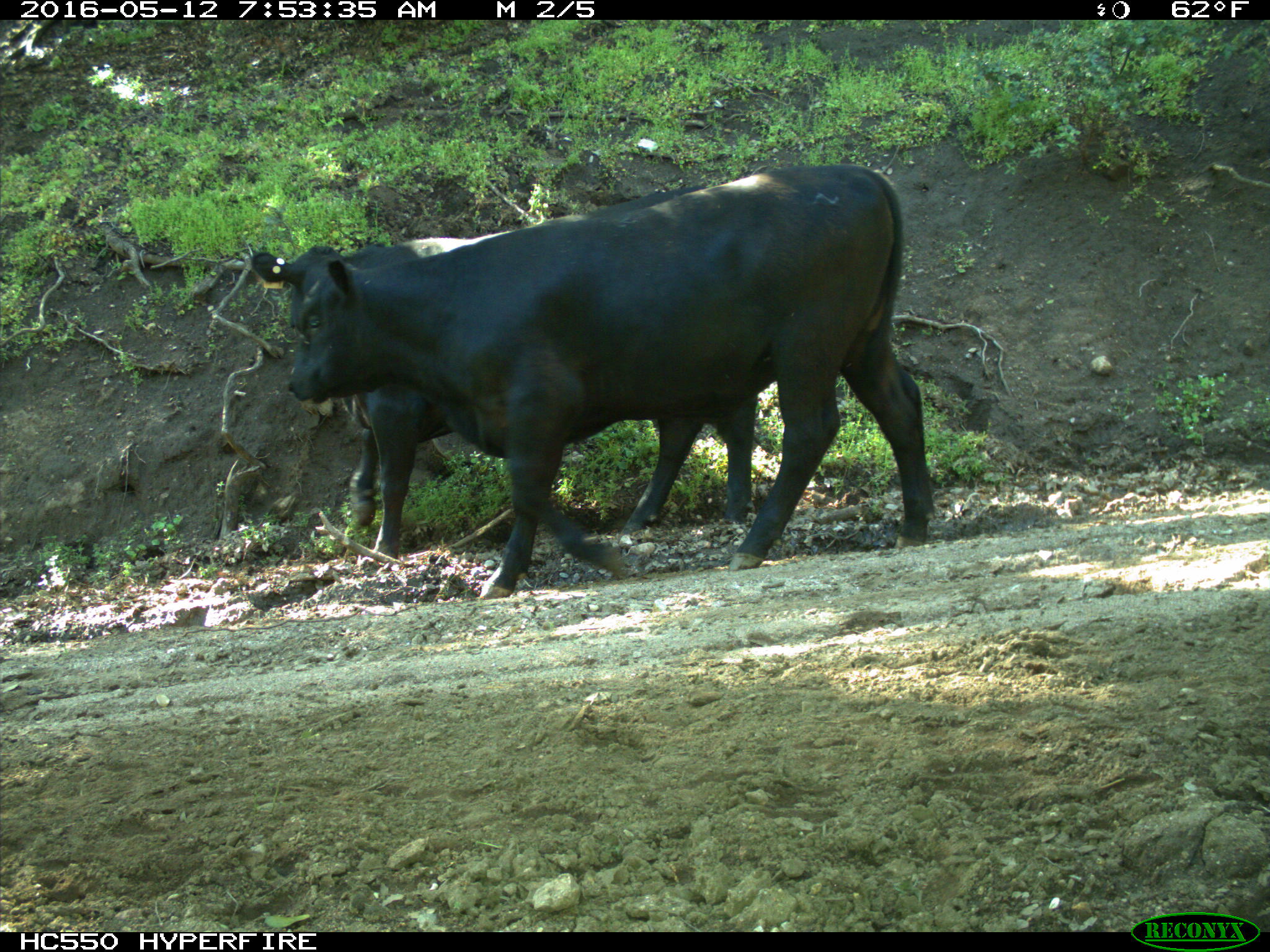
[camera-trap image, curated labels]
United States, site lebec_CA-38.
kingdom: Animalia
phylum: Chordata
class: Mammalia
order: Artiodactyla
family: Bovidae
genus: Bos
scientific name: Bos taurus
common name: domestic cow